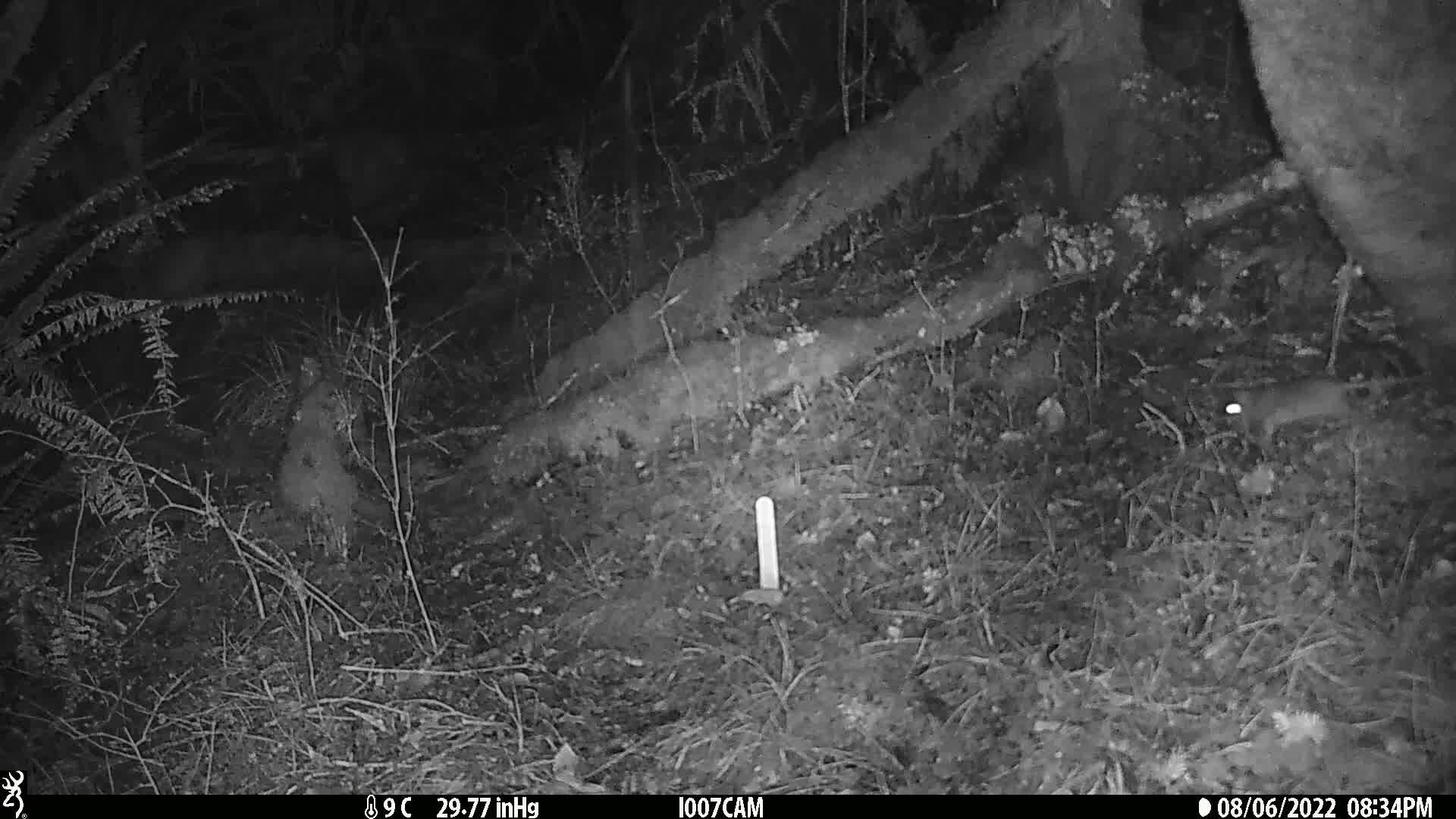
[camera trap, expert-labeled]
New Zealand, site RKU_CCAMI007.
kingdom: Animalia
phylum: Chordata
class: Mammalia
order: Rodentia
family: Muridae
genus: Rattus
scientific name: Rattus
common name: rat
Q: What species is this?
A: Rat (Rattus).